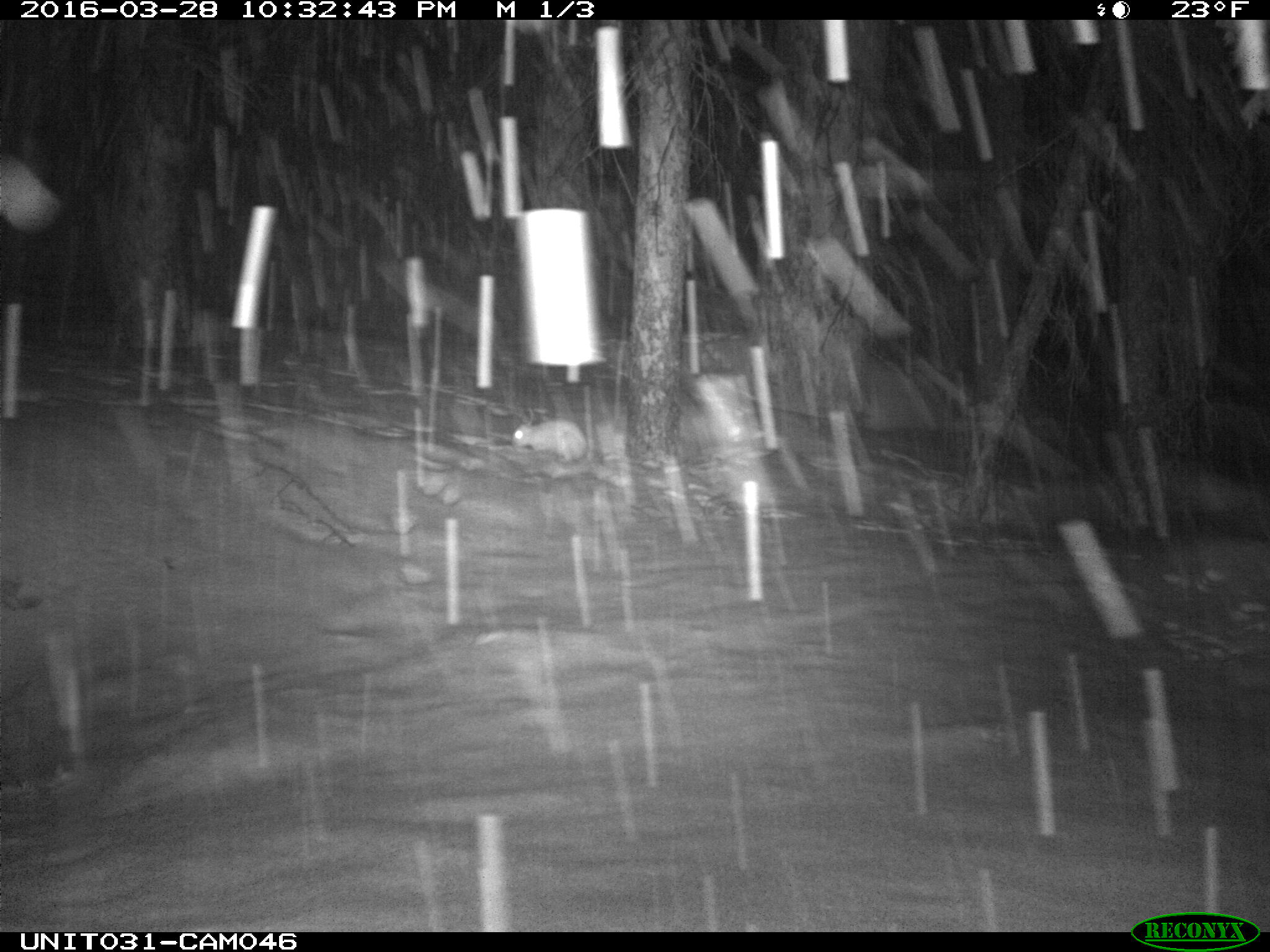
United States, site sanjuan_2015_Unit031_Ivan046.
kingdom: Animalia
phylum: Chordata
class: Mammalia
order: Lagomorpha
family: Leporidae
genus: Lepus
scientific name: Lepus americanus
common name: snowshoe hare